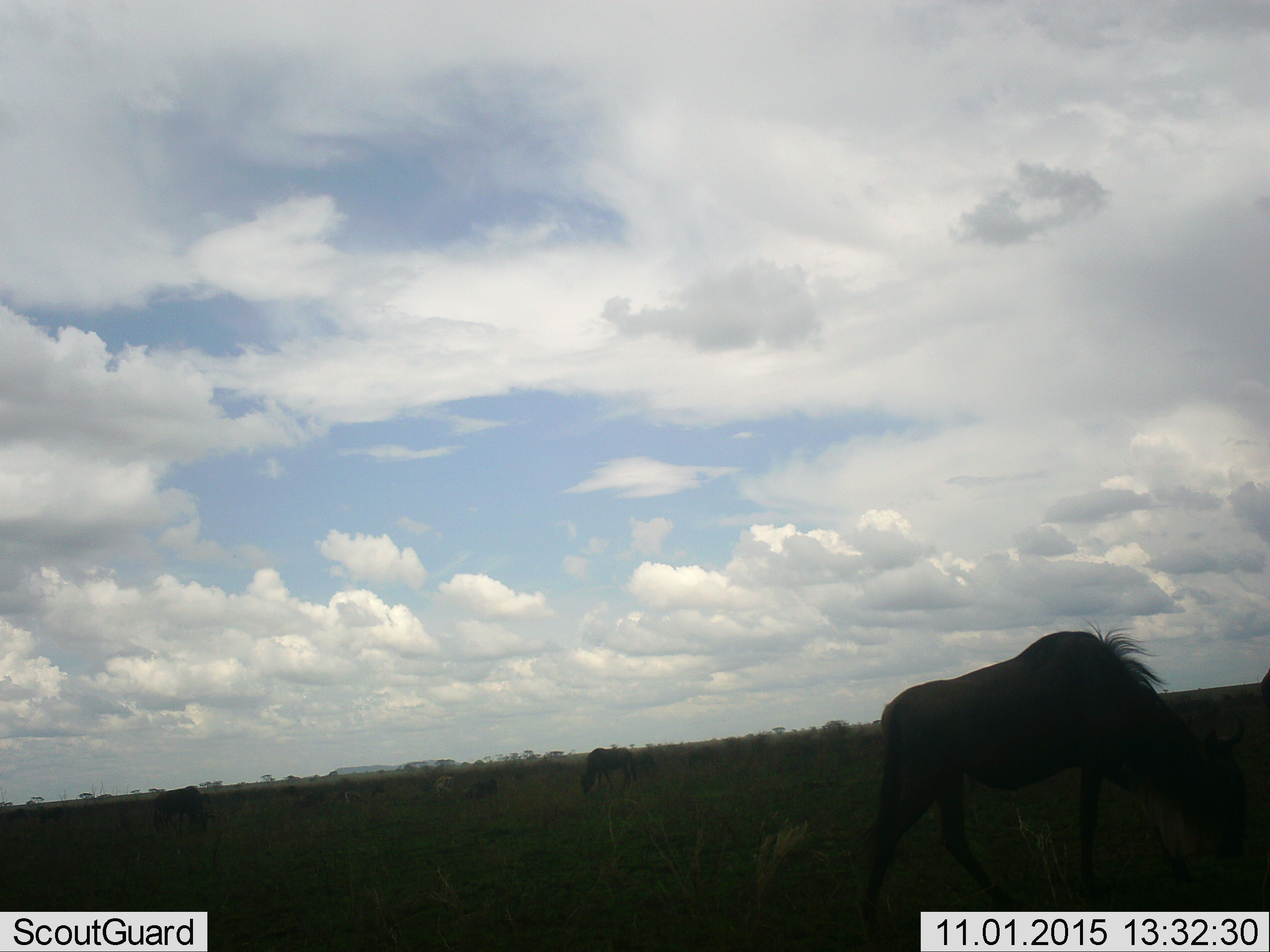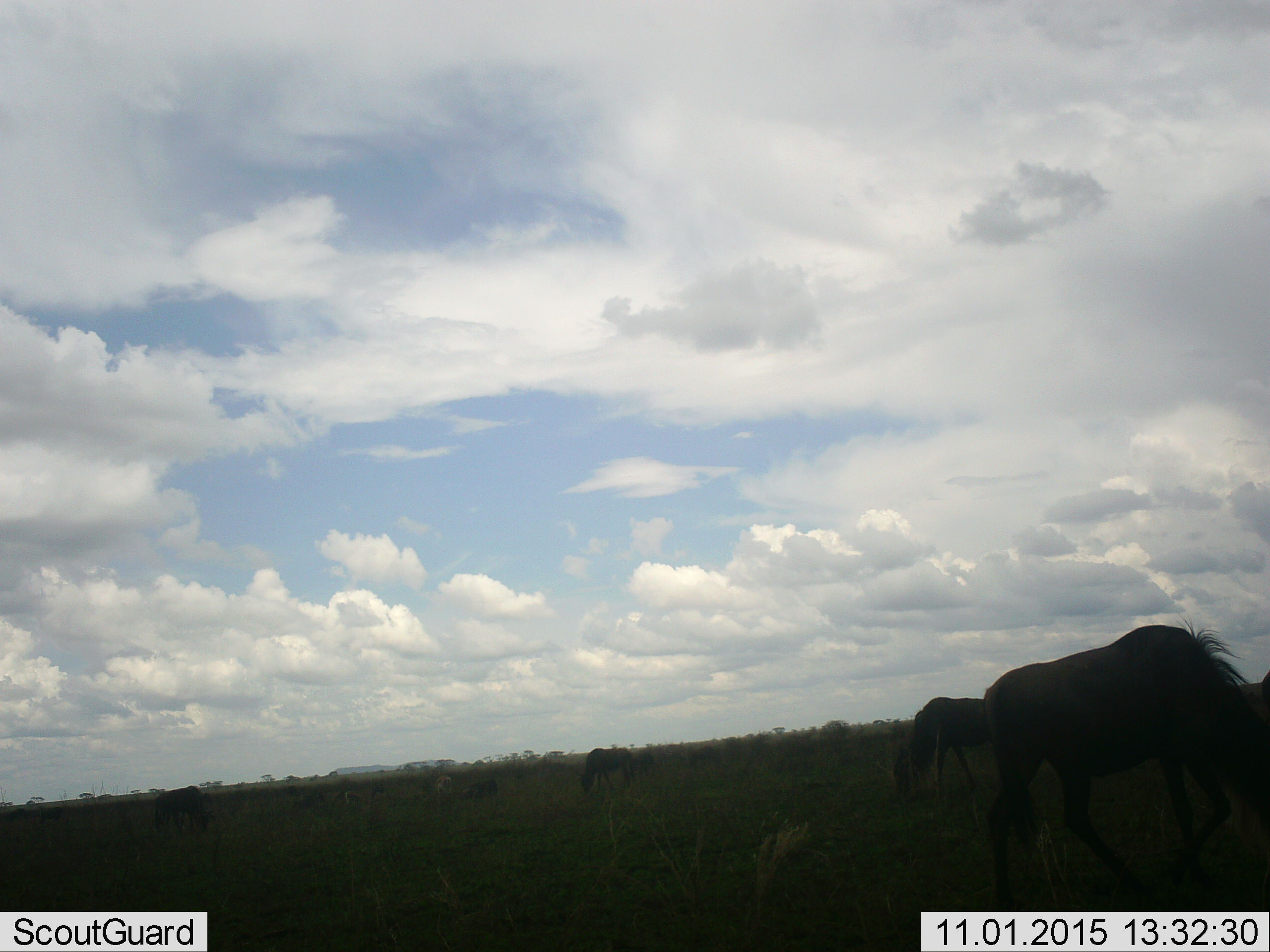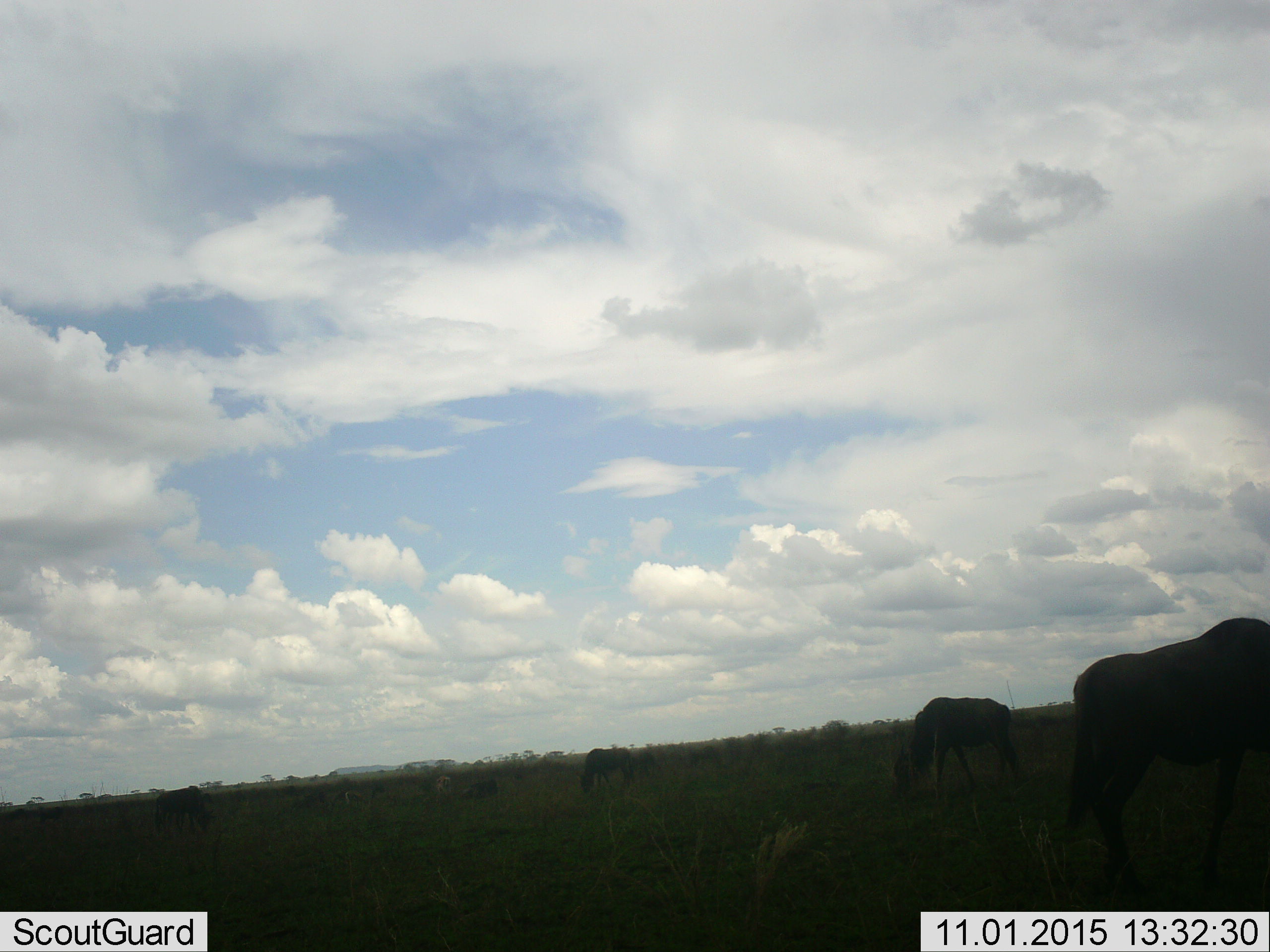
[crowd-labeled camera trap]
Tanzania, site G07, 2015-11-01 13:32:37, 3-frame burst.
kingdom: Animalia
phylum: Chordata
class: Mammalia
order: Artiodactyla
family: Bovidae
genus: Connochaetes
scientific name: Connochaetes taurinus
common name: blue wildebeest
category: wildebeest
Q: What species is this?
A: Wildebeest (blue wildebeest) (Connochaetes taurinus).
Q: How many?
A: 4.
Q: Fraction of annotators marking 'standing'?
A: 22%.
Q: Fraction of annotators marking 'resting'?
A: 0%.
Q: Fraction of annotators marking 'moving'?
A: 33%.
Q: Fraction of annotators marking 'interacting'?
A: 0%.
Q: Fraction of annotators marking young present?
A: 0%.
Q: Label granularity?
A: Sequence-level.